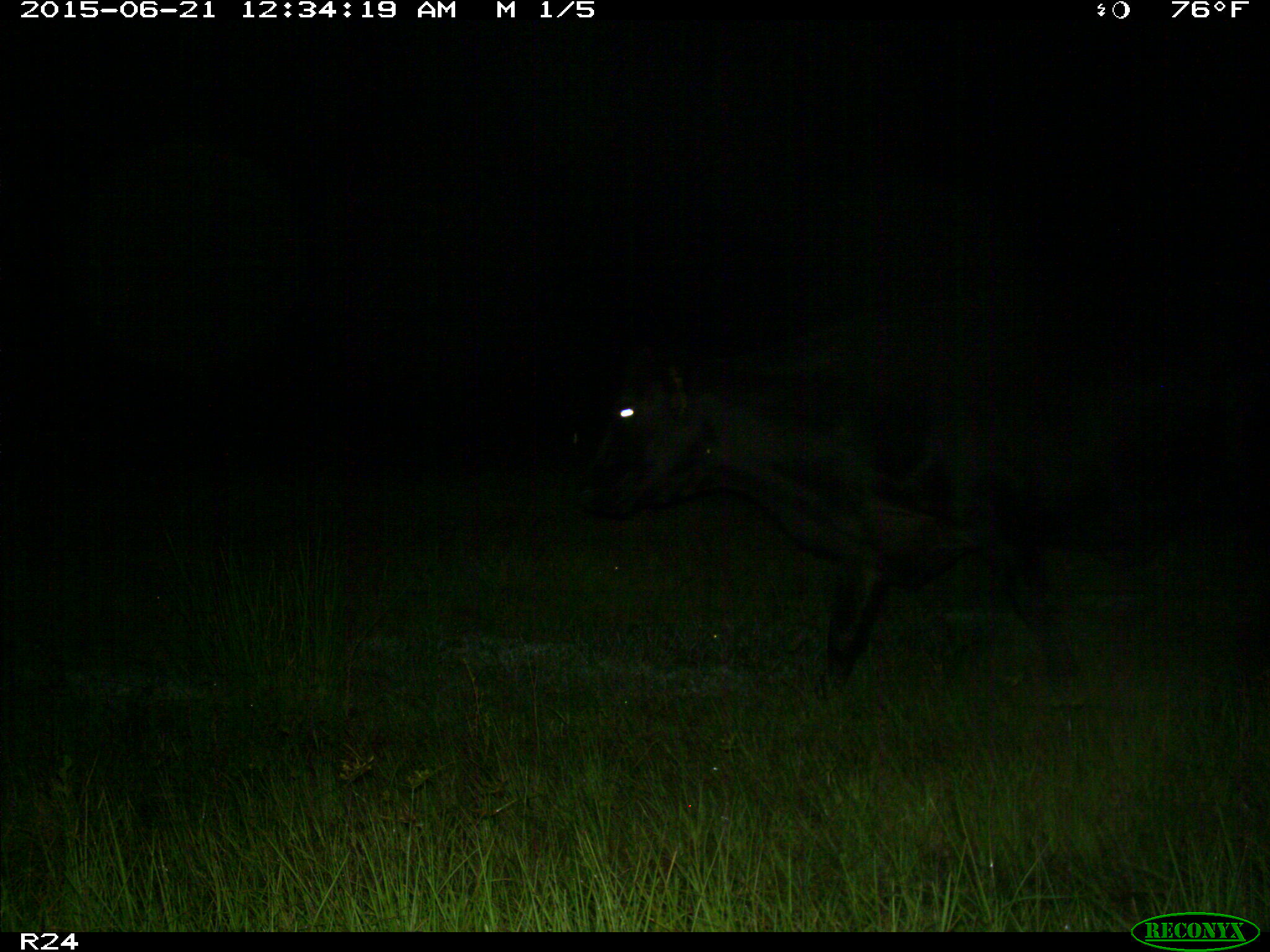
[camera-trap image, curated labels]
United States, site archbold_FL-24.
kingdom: Animalia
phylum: Chordata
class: Mammalia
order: Artiodactyla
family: Bovidae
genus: Bos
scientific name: Bos taurus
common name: domestic cow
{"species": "Bos taurus (domestic cow)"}